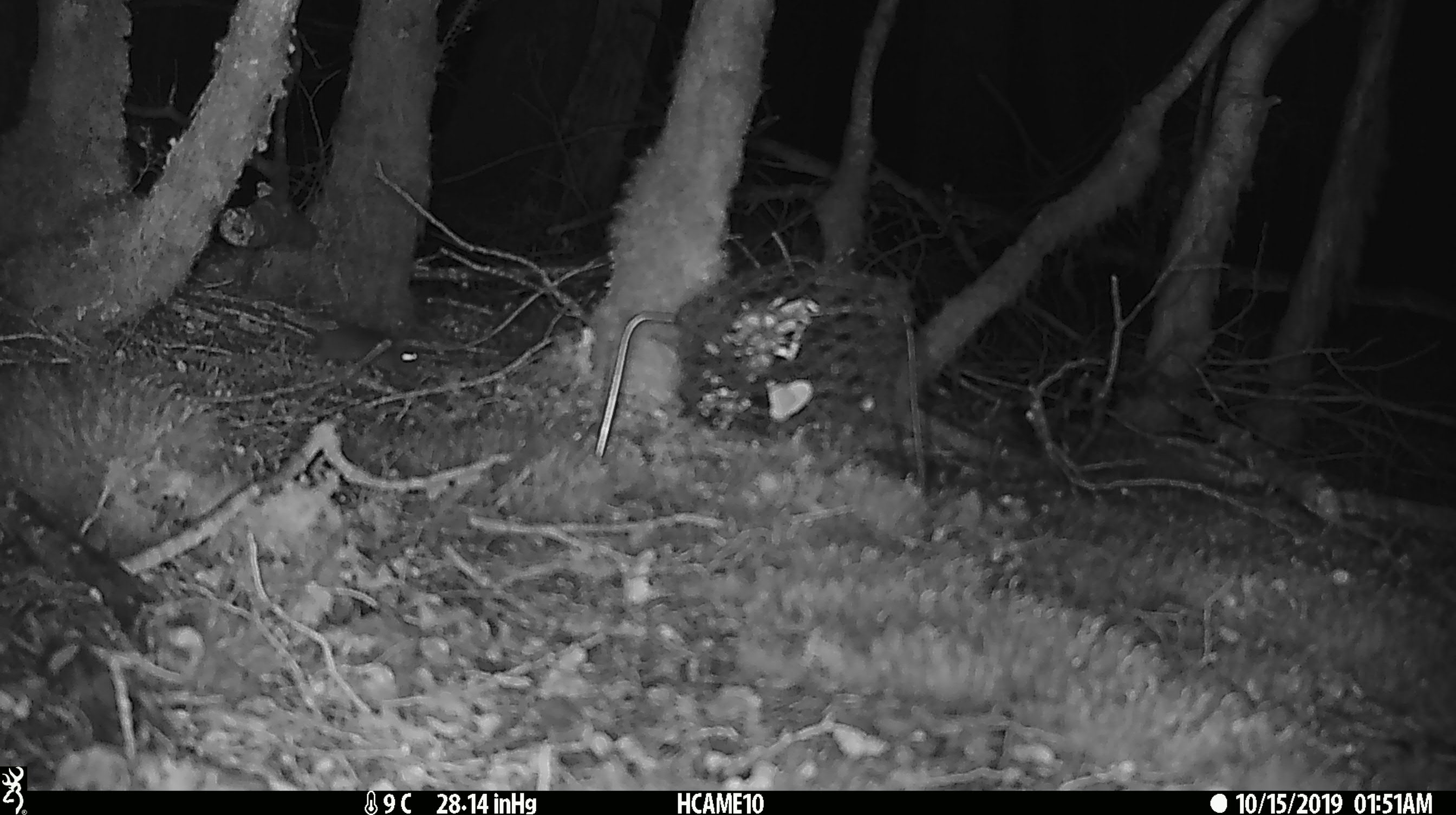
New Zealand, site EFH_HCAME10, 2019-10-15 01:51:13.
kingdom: Animalia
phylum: Chordata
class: Mammalia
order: Rodentia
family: Muridae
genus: Mus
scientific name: Mus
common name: mouse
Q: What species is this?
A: Mouse (Mus).